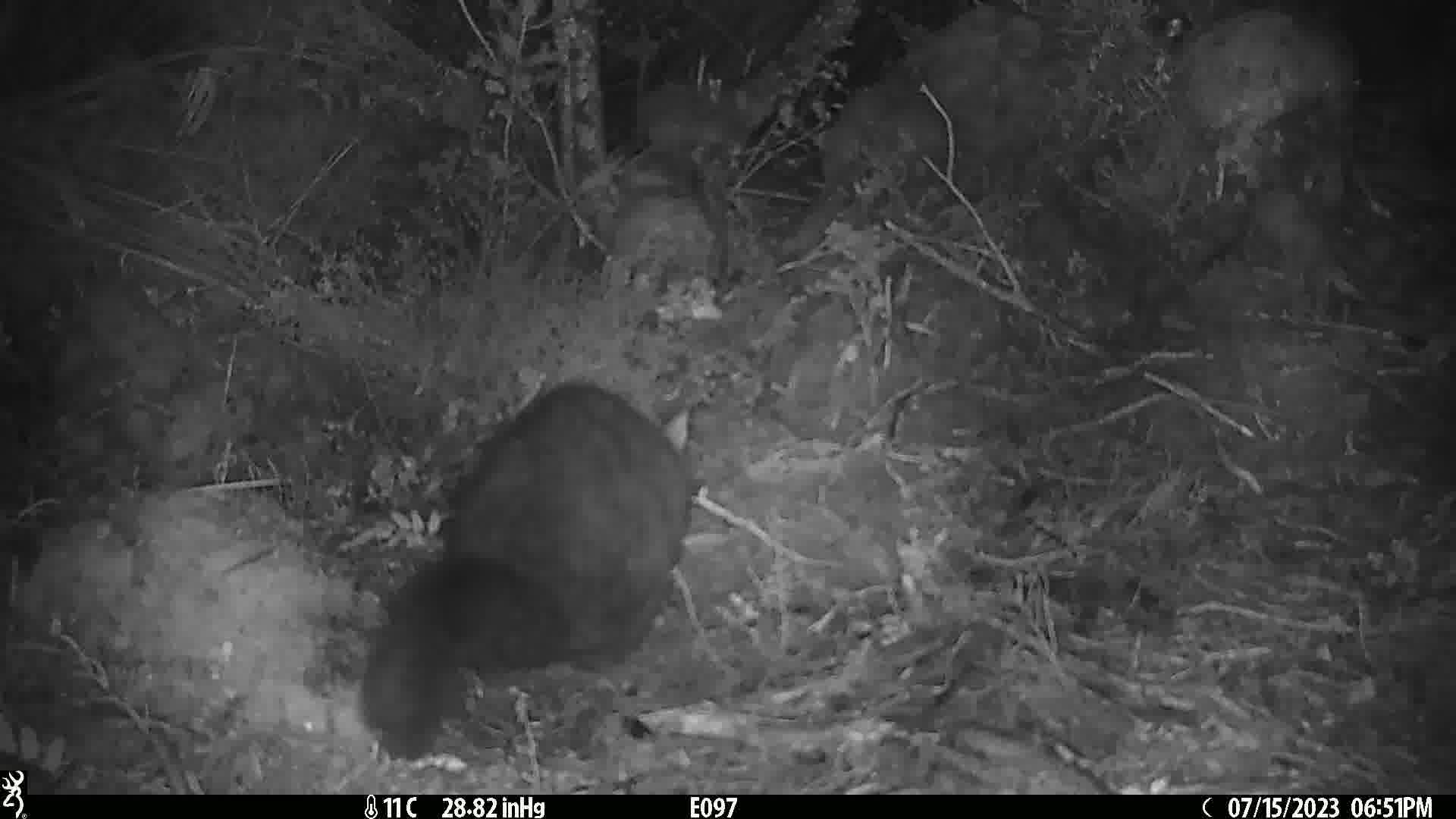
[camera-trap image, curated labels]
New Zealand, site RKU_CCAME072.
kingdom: Animalia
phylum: Chordata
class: Mammalia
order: Diprotodontia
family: Phalangeridae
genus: Trichosurus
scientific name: Trichosurus vulpecula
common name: common brushtail possum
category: possum